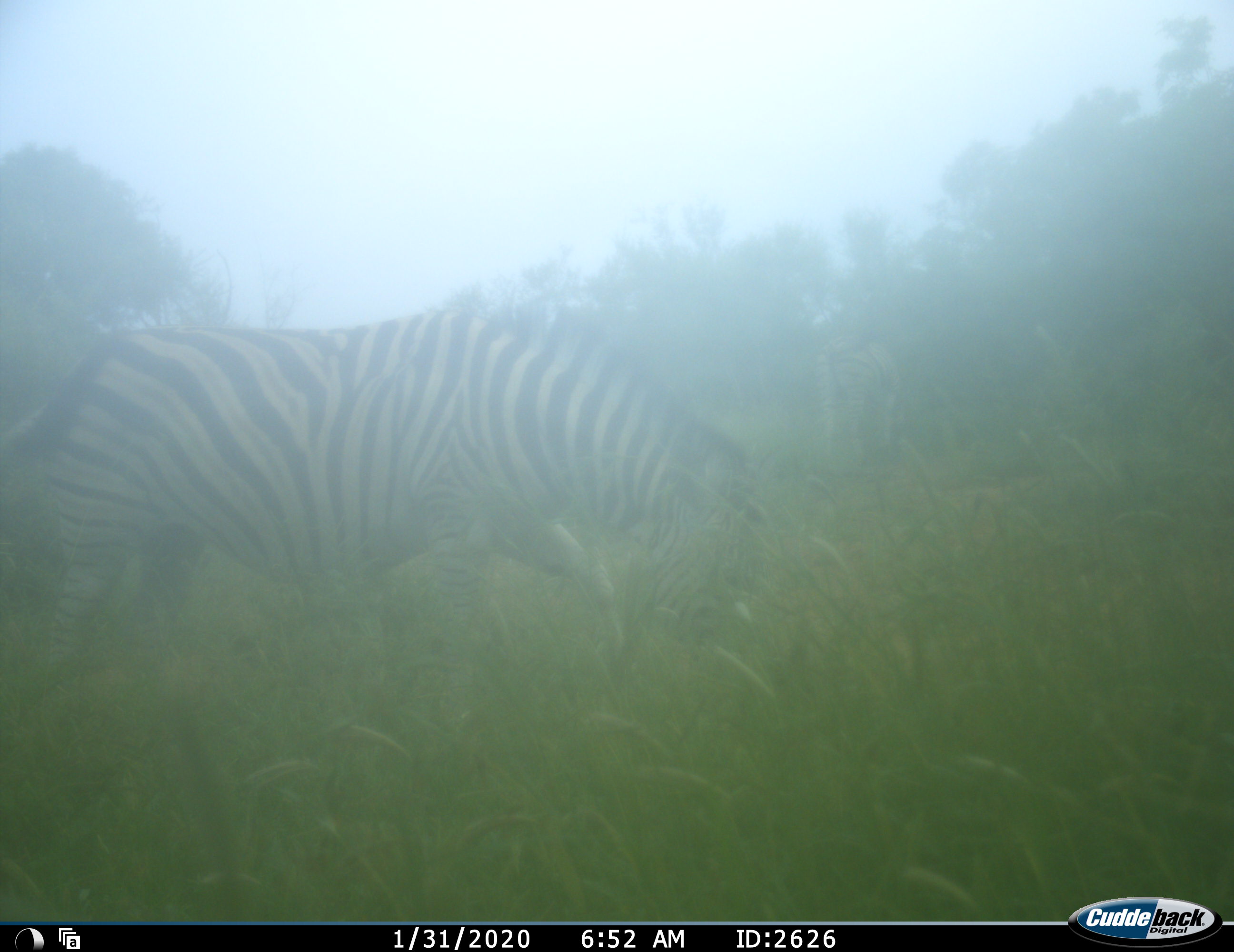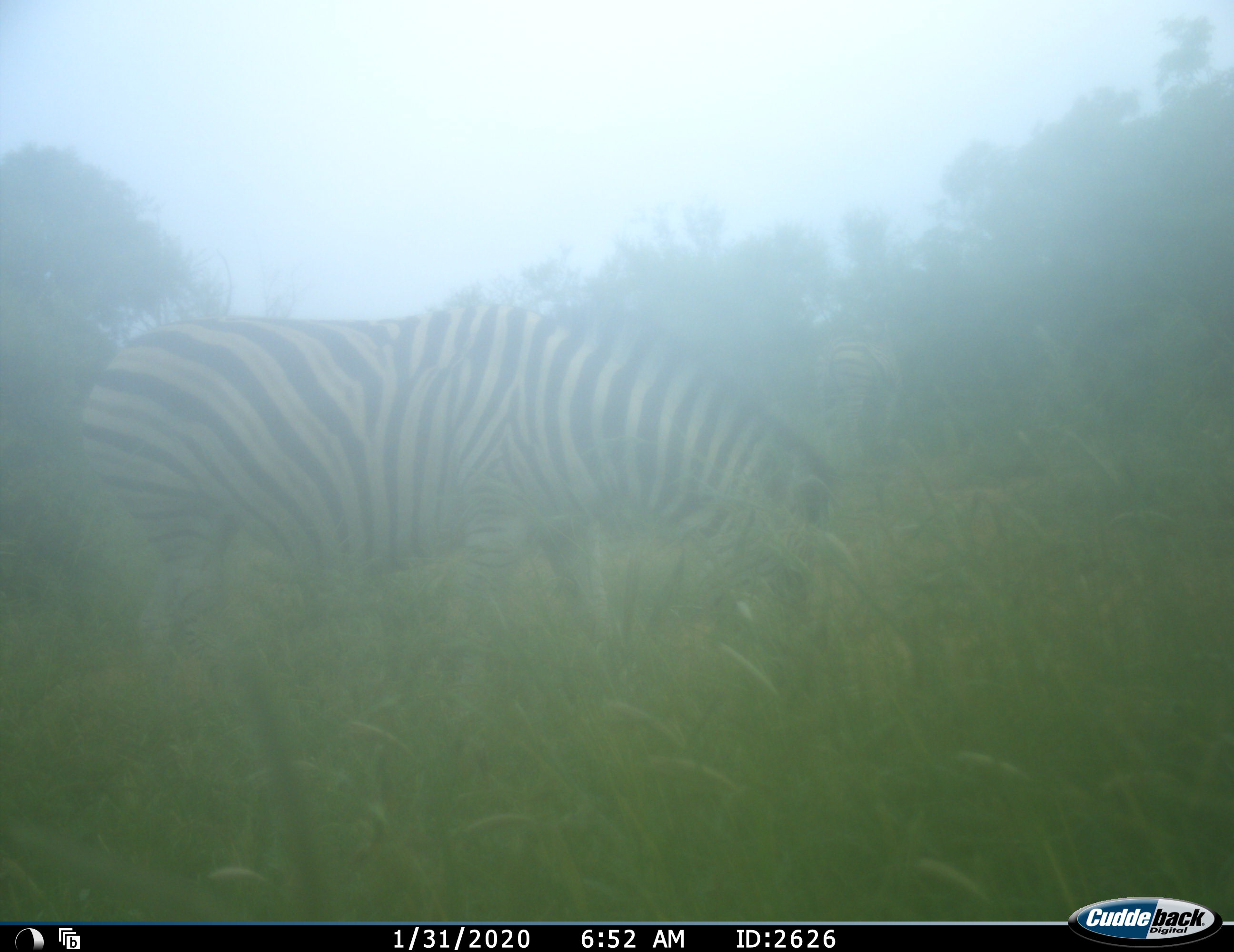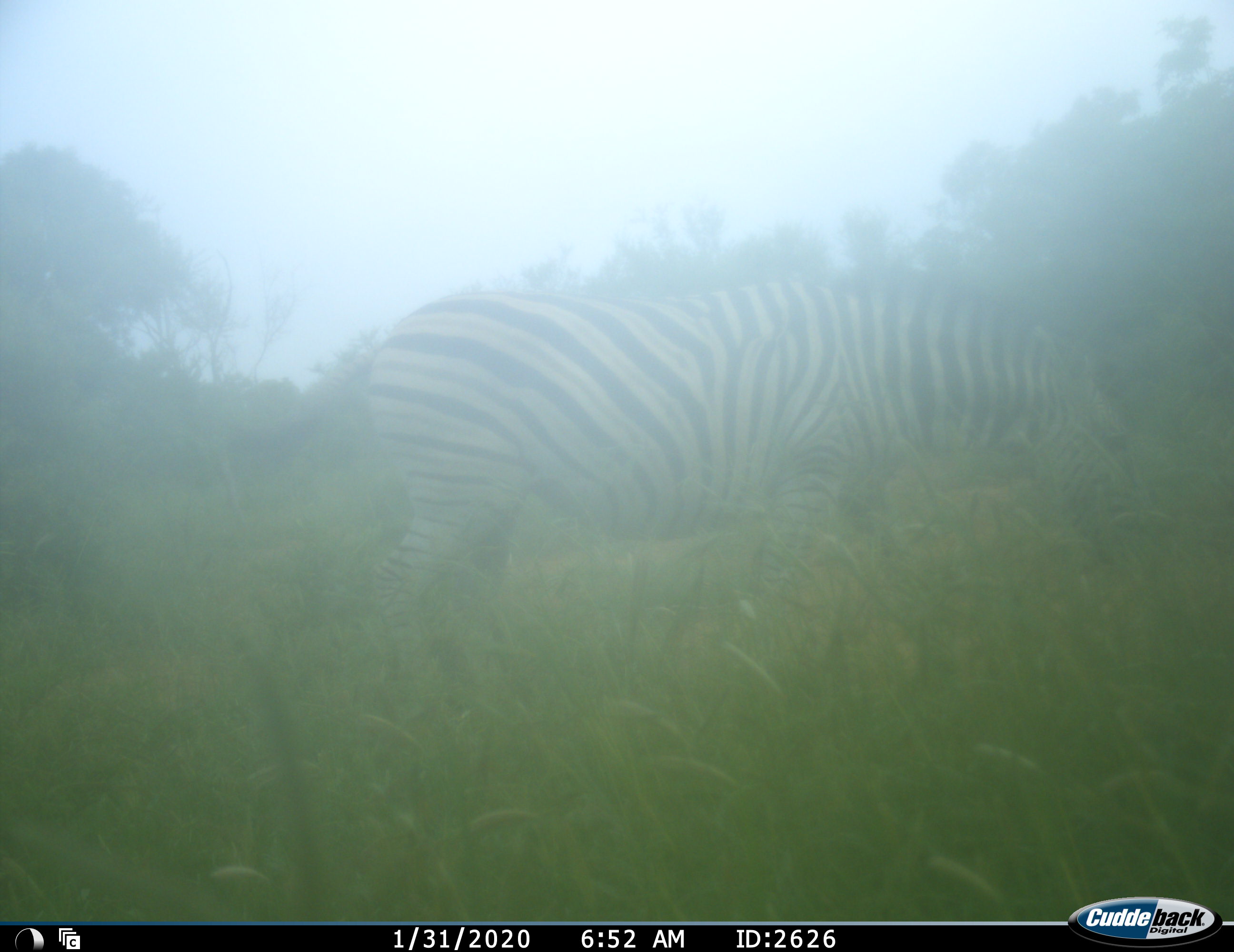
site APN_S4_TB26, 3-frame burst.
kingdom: Animalia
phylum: Chordata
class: Mammalia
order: Perissodactyla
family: Equidae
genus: Equus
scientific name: Equus quagga burchellii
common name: burchell's zebra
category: zebraburchells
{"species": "zebraburchells (burchell's zebra) (Equus quagga burchellii)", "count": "1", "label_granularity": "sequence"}